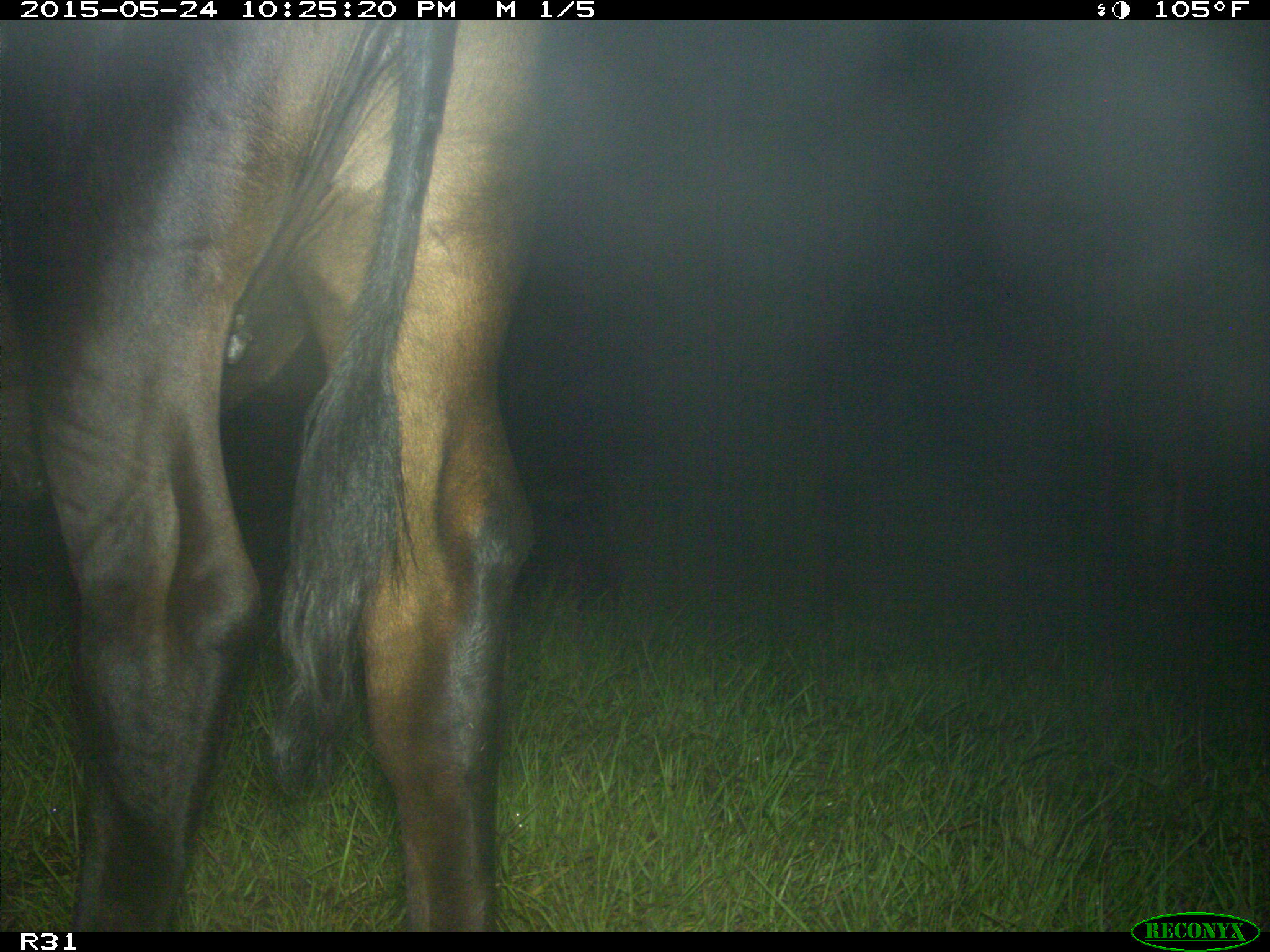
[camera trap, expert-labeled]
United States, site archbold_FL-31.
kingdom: Animalia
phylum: Chordata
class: Mammalia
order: Artiodactyla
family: Bovidae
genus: Bos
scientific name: Bos taurus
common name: domestic cow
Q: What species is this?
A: Bos taurus (domestic cow).